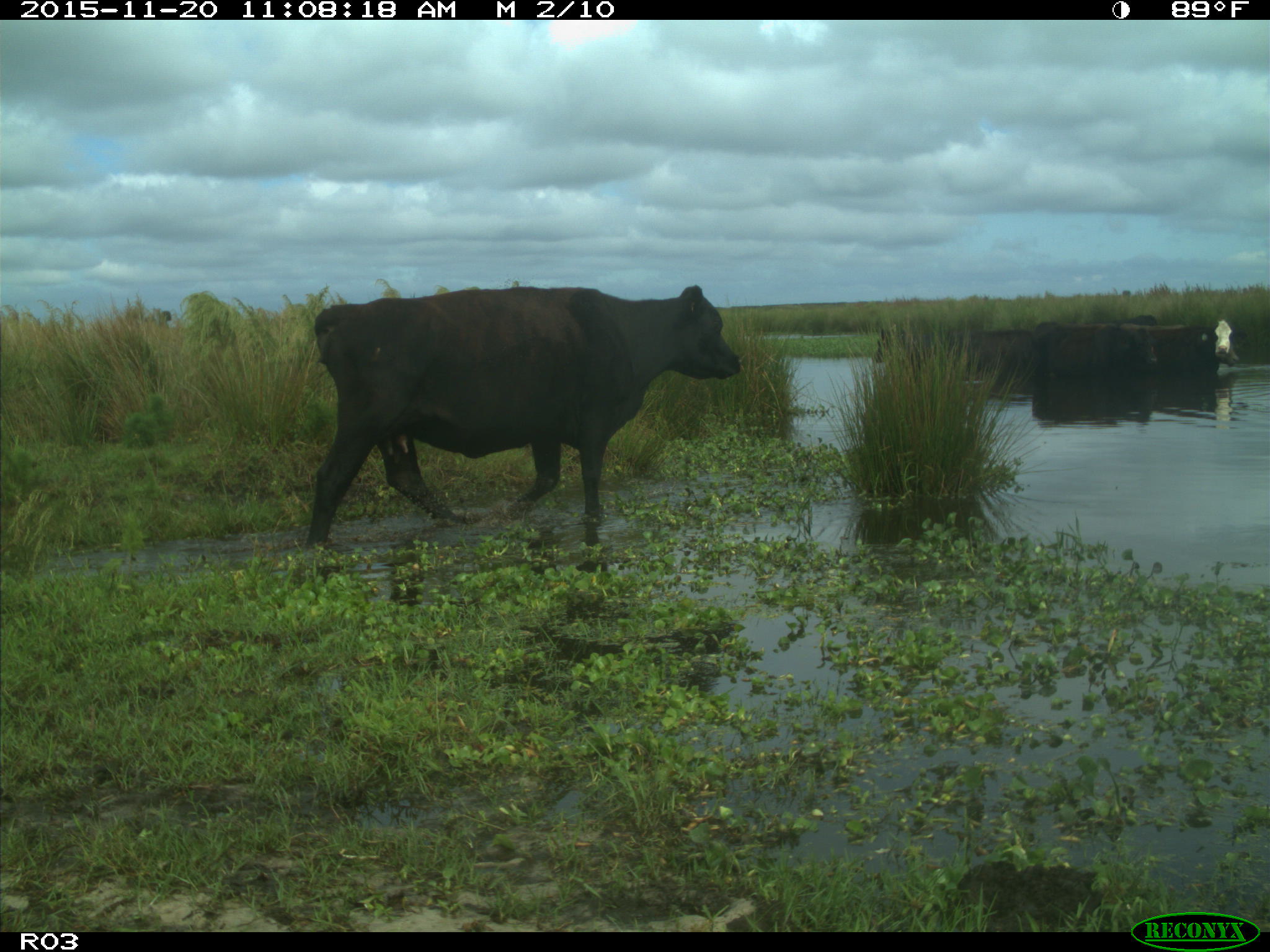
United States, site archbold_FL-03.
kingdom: Animalia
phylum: Chordata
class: Mammalia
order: Artiodactyla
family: Bovidae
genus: Bos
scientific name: Bos taurus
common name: domestic cow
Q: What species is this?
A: Bos taurus (domestic cow).